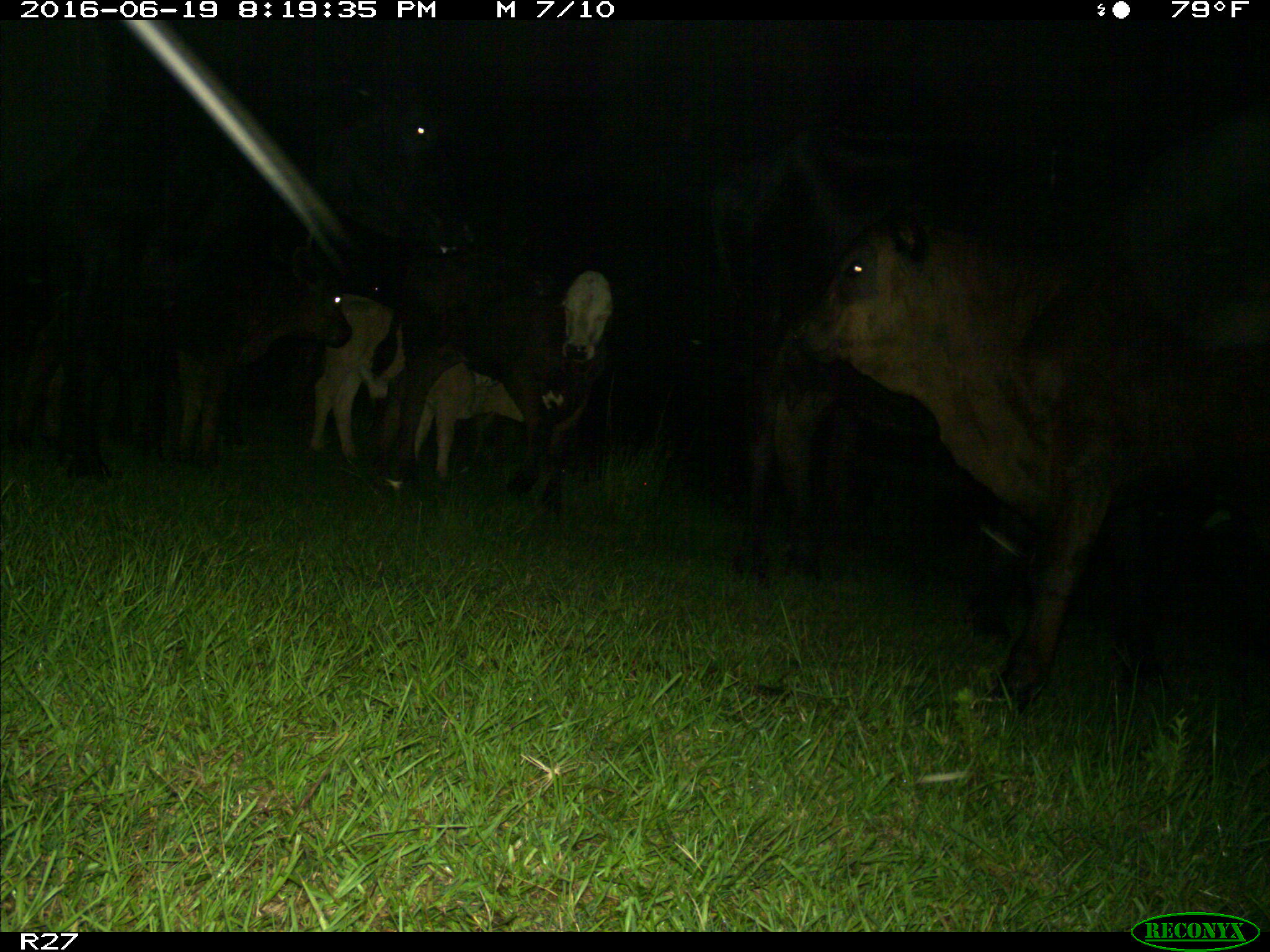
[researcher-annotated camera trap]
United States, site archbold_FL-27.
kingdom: Animalia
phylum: Chordata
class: Mammalia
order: Artiodactyla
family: Bovidae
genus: Bos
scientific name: Bos taurus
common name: domestic cow